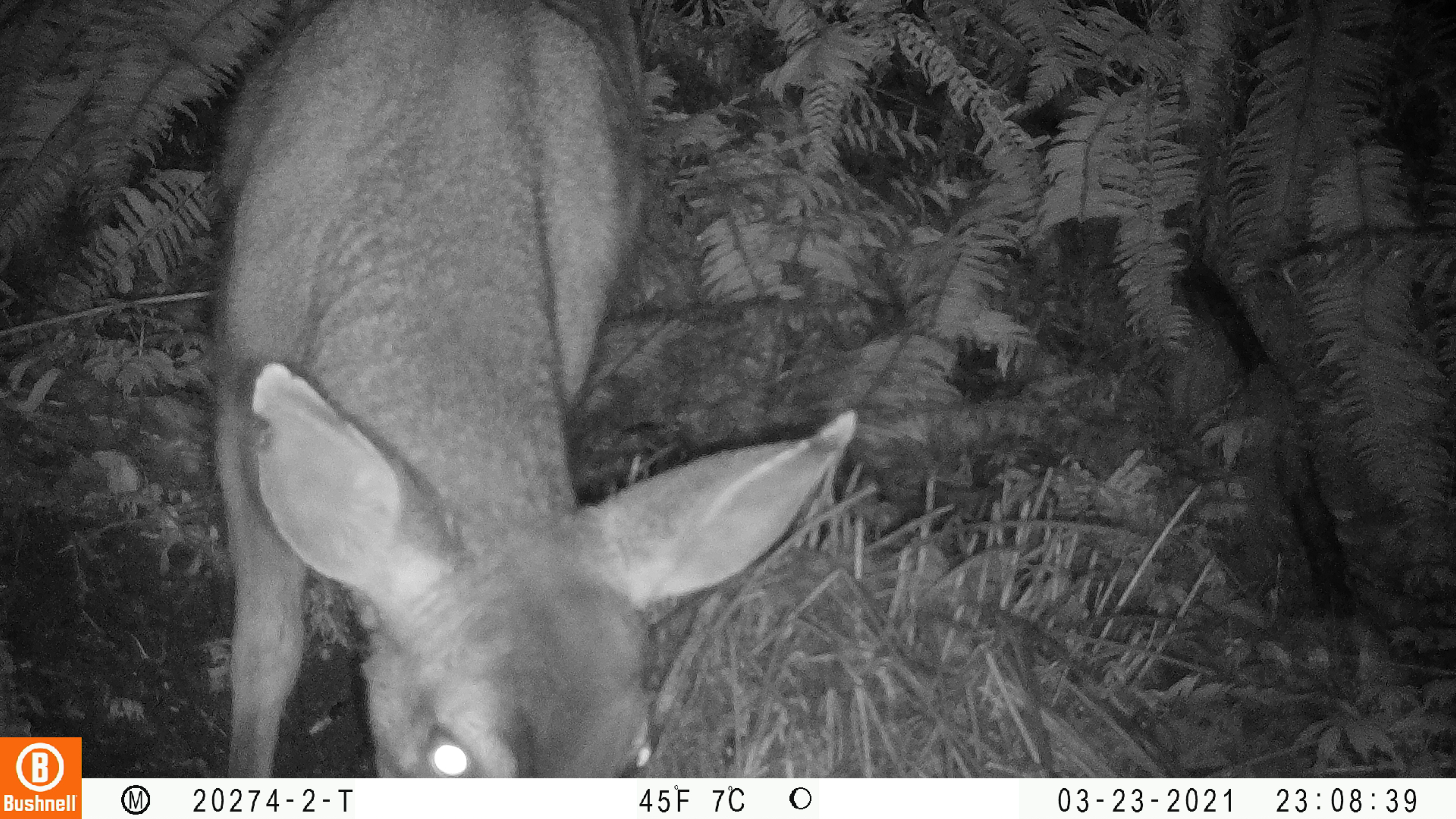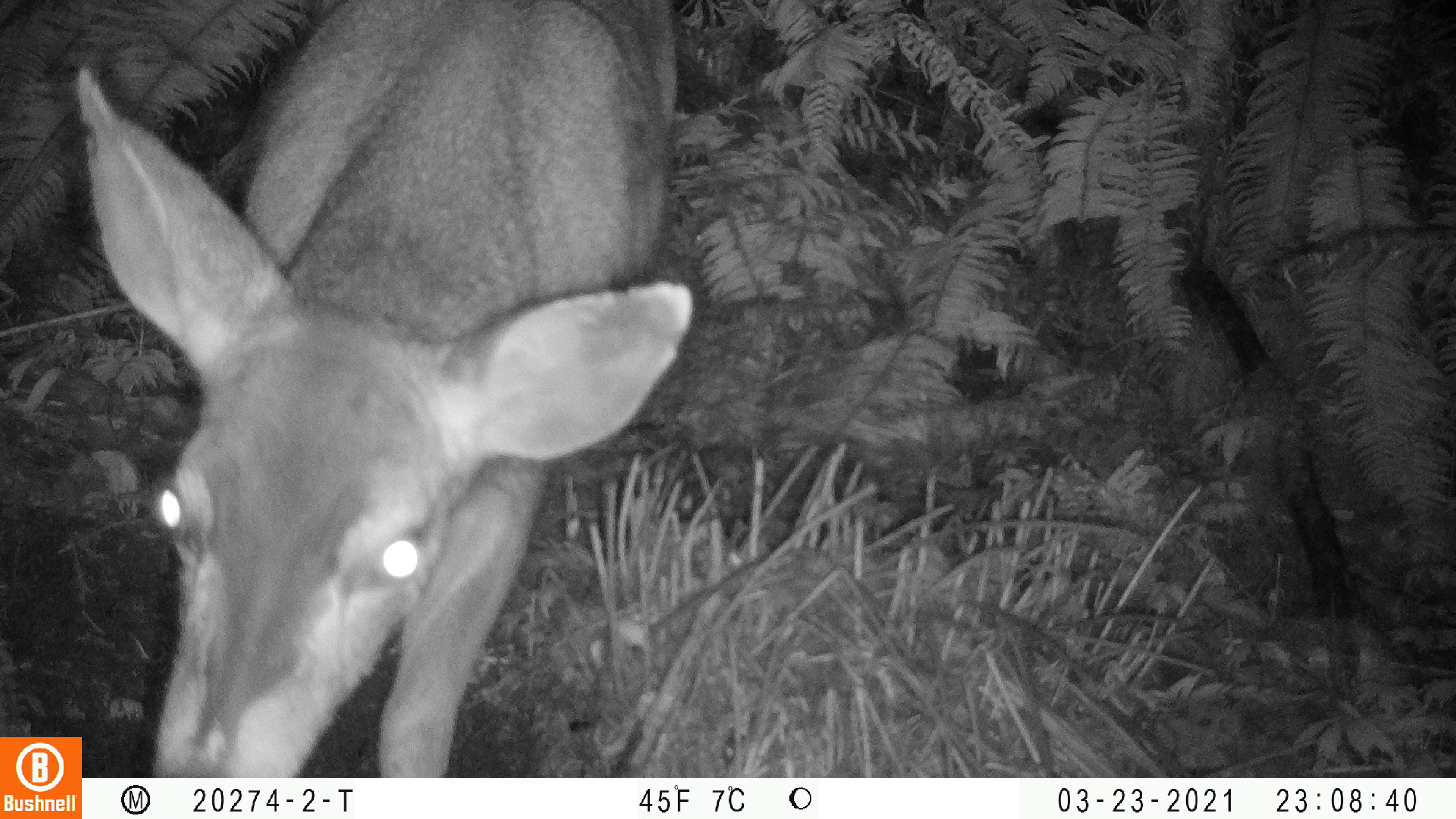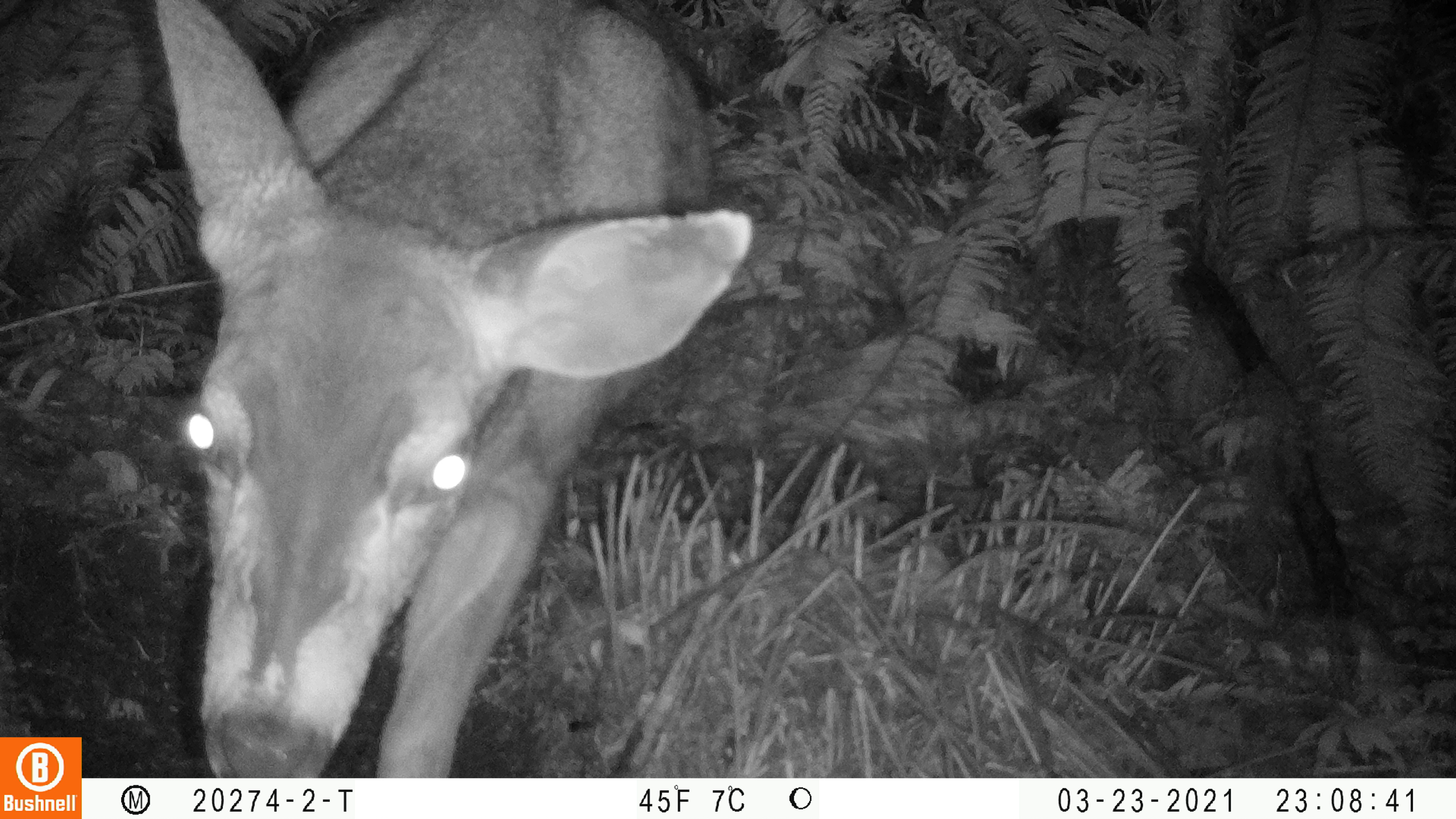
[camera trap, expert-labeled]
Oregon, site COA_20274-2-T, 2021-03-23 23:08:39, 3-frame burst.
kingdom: Animalia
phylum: Chordata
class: Mammalia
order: Artiodactyla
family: Cervidae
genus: Odocoileus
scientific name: Odocoileus hemionus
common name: black-tailed deer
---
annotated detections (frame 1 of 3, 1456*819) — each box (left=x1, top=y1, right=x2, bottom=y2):
black-tailed deer: (left=208, top=0, right=864, bottom=771)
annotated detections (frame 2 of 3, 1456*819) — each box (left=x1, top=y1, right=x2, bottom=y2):
black-tailed deer: (left=84, top=2, right=690, bottom=772)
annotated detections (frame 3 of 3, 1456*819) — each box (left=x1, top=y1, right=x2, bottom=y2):
black-tailed deer: (left=148, top=3, right=762, bottom=772)